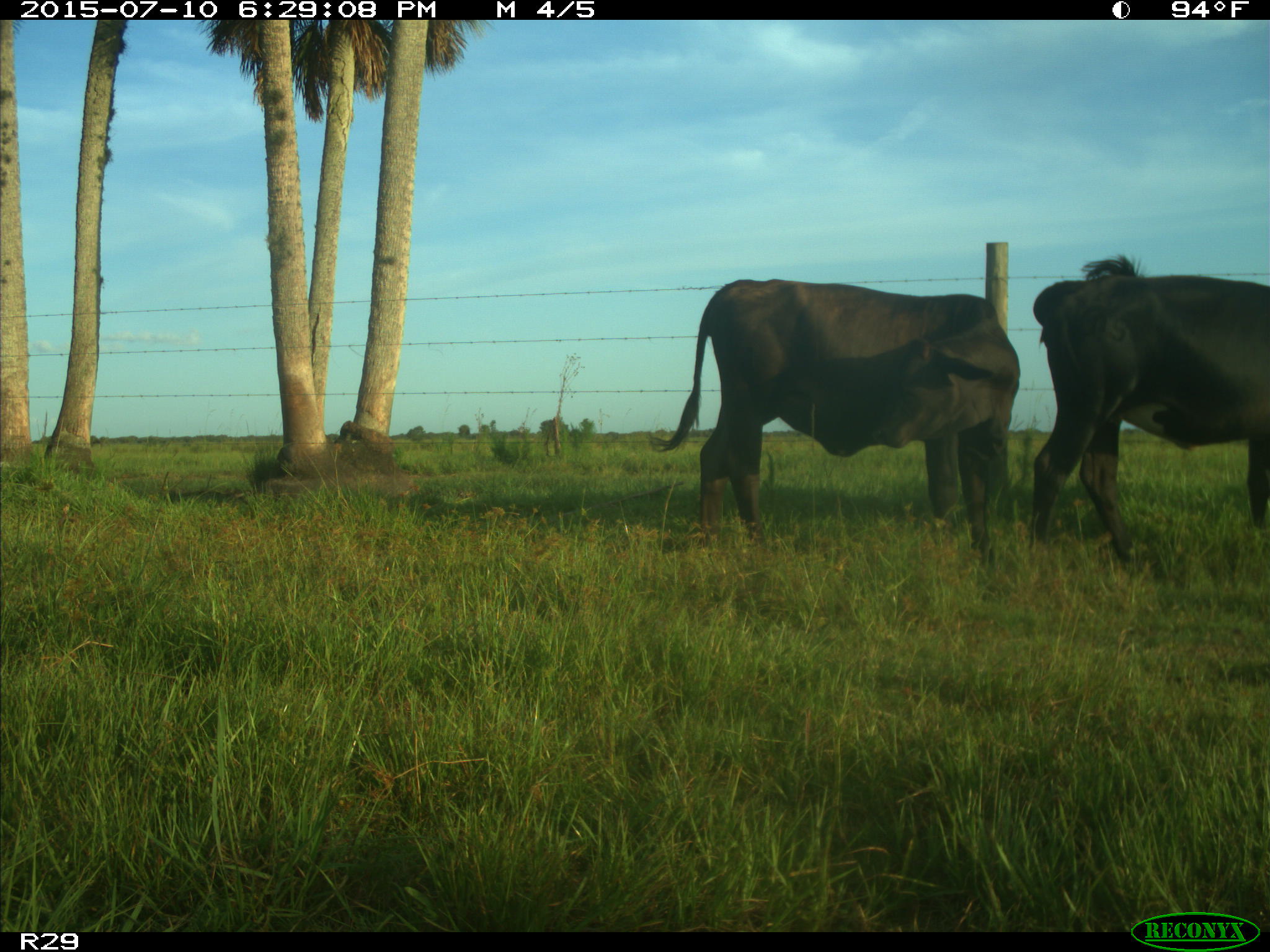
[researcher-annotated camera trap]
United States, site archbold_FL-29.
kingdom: Animalia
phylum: Chordata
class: Mammalia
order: Artiodactyla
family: Bovidae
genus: Bos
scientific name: Bos taurus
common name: domestic cow